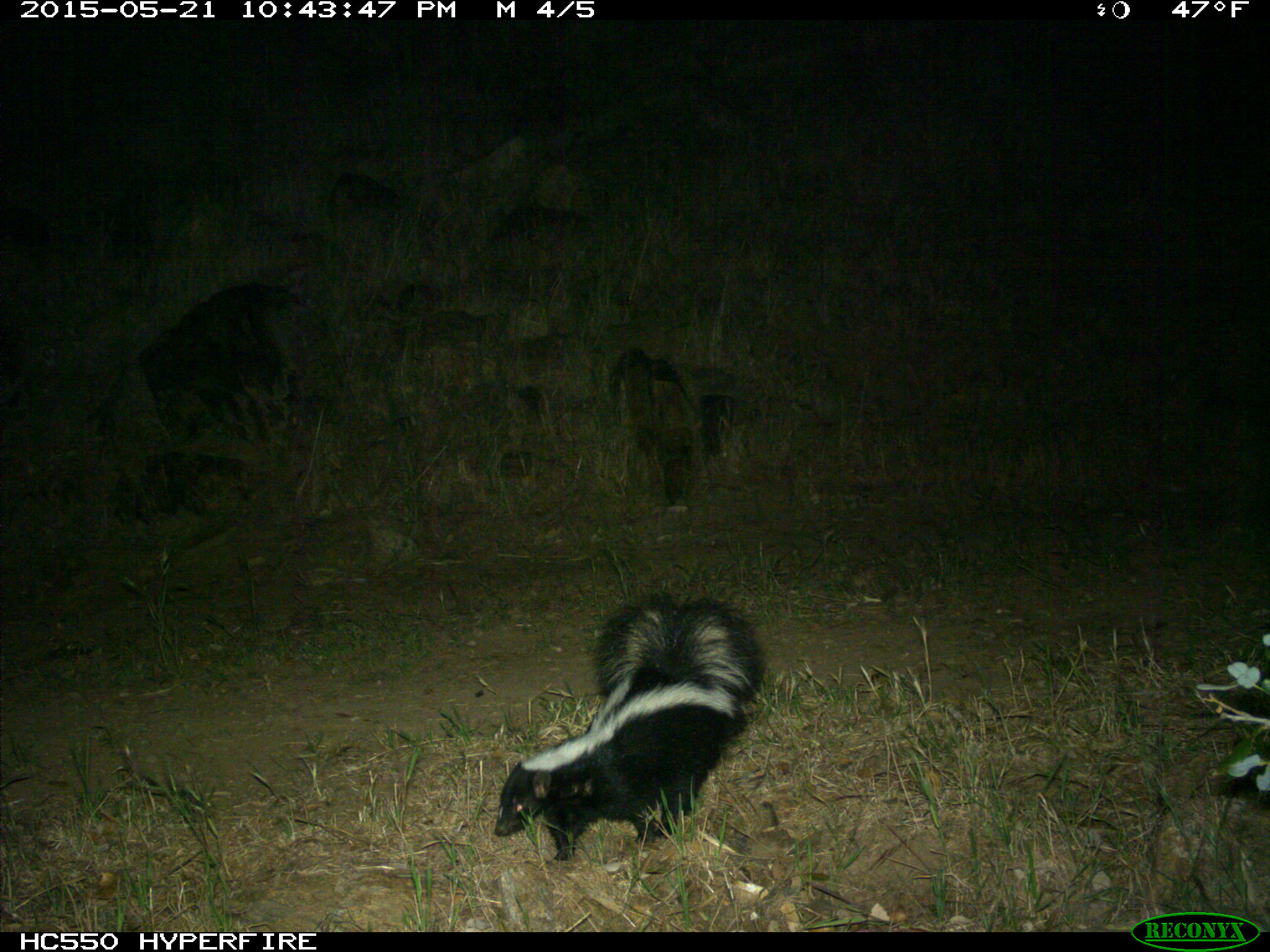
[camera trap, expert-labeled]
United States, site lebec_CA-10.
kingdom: Animalia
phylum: Chordata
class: Mammalia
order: Carnivora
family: Mephitidae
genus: Mephitis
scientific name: Mephitis mephitis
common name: striped skunk